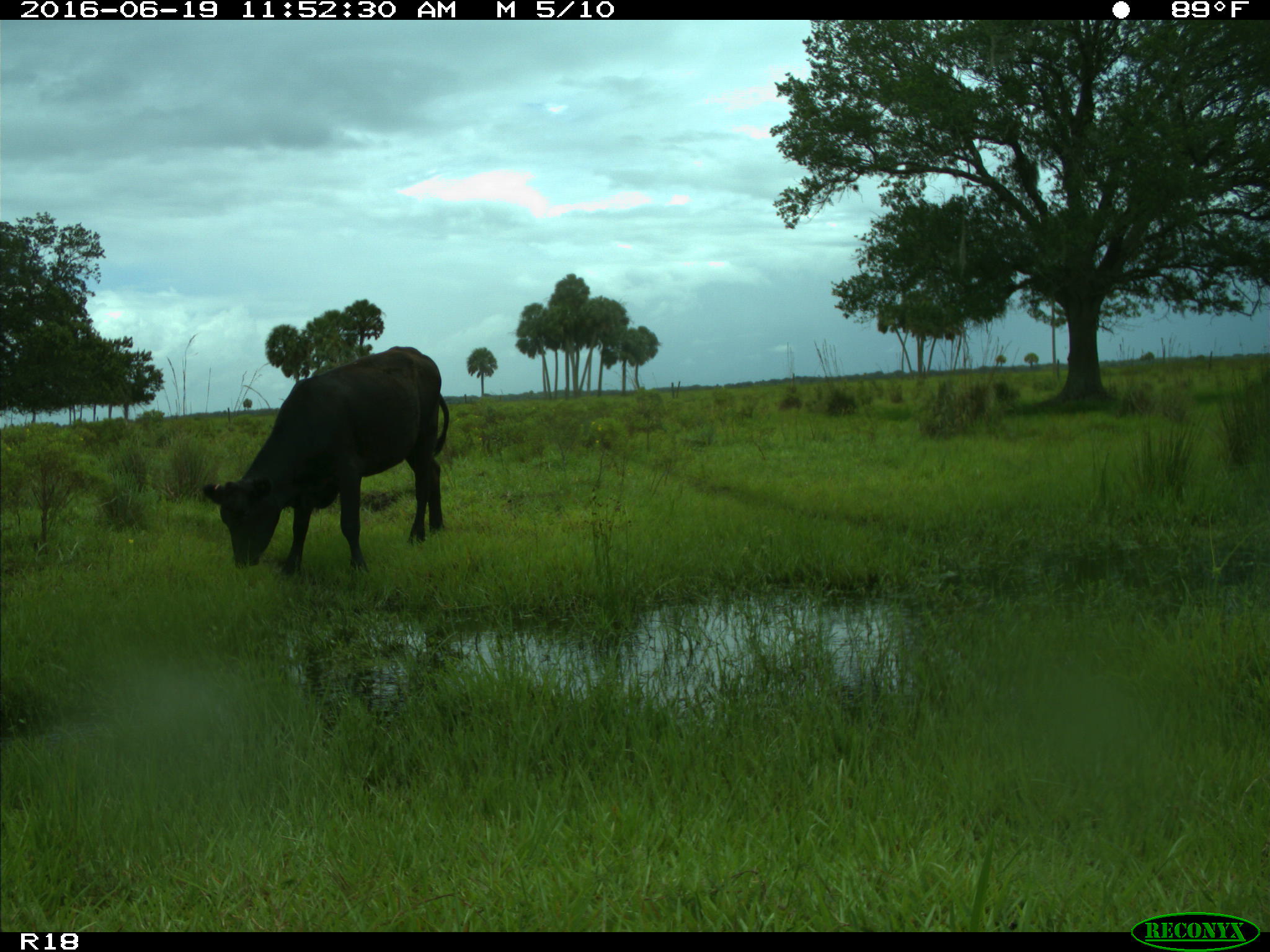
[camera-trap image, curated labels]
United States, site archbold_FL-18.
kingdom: Animalia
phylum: Chordata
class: Mammalia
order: Artiodactyla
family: Bovidae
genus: Bos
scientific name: Bos taurus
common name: domestic cow